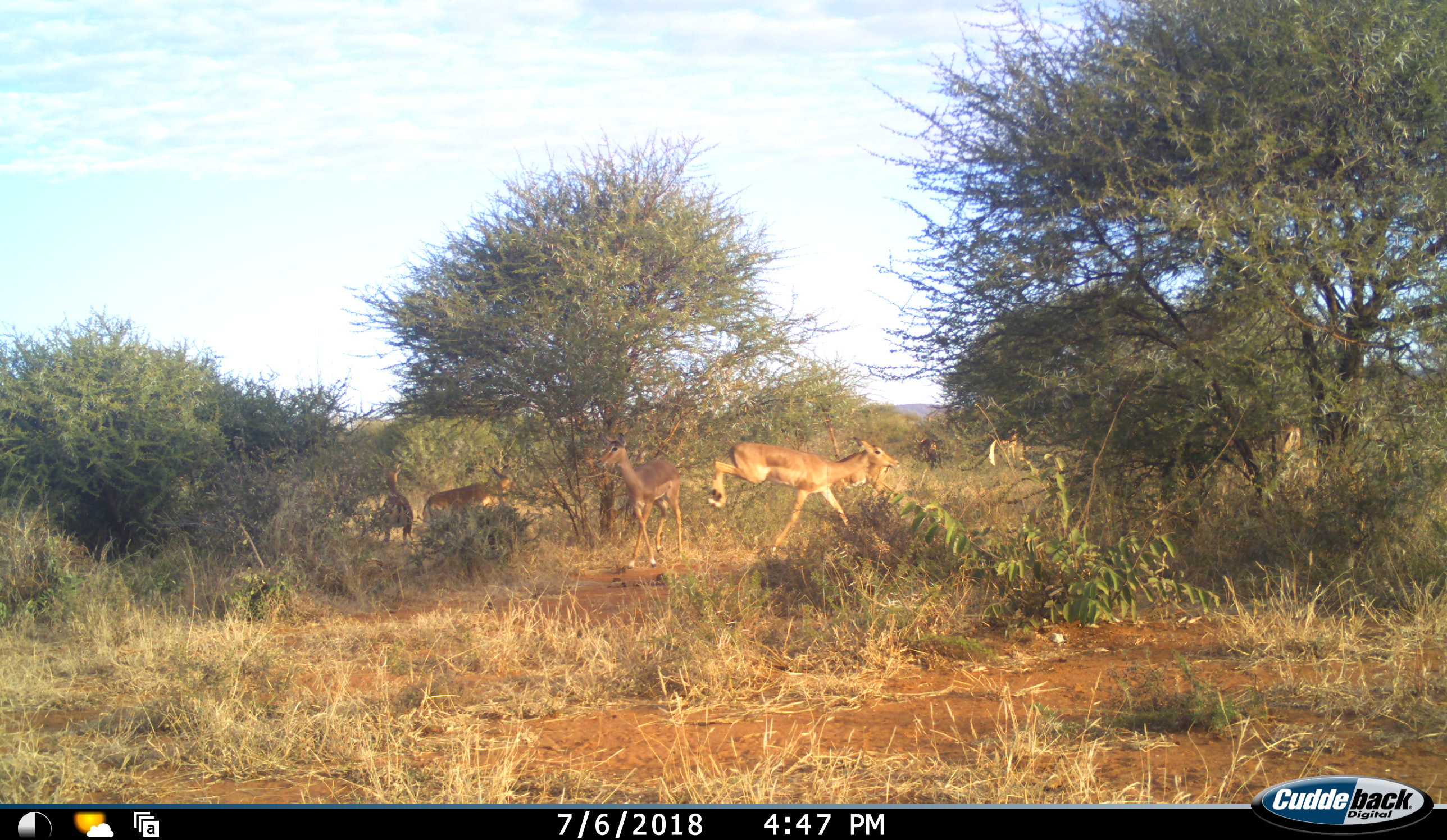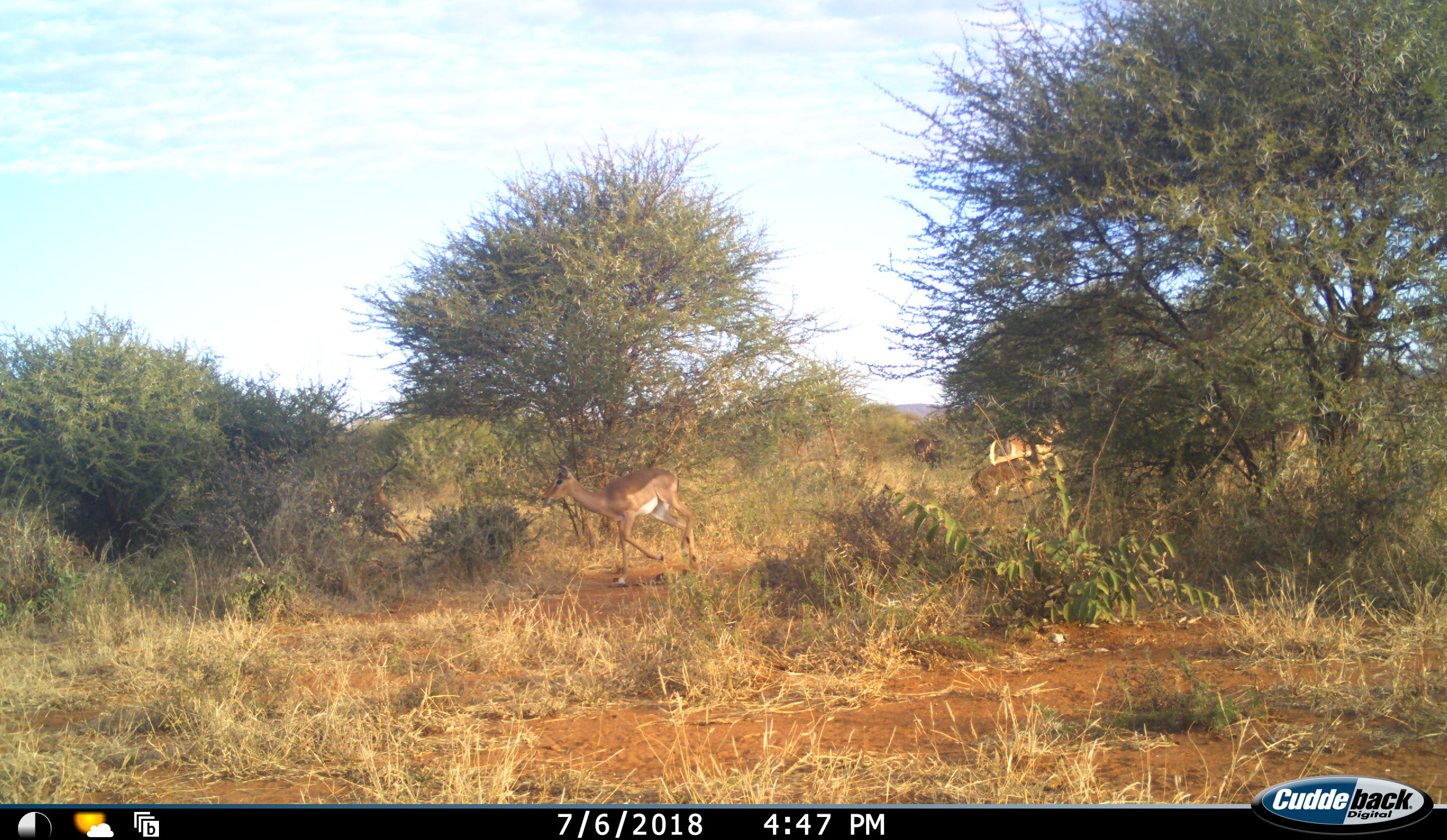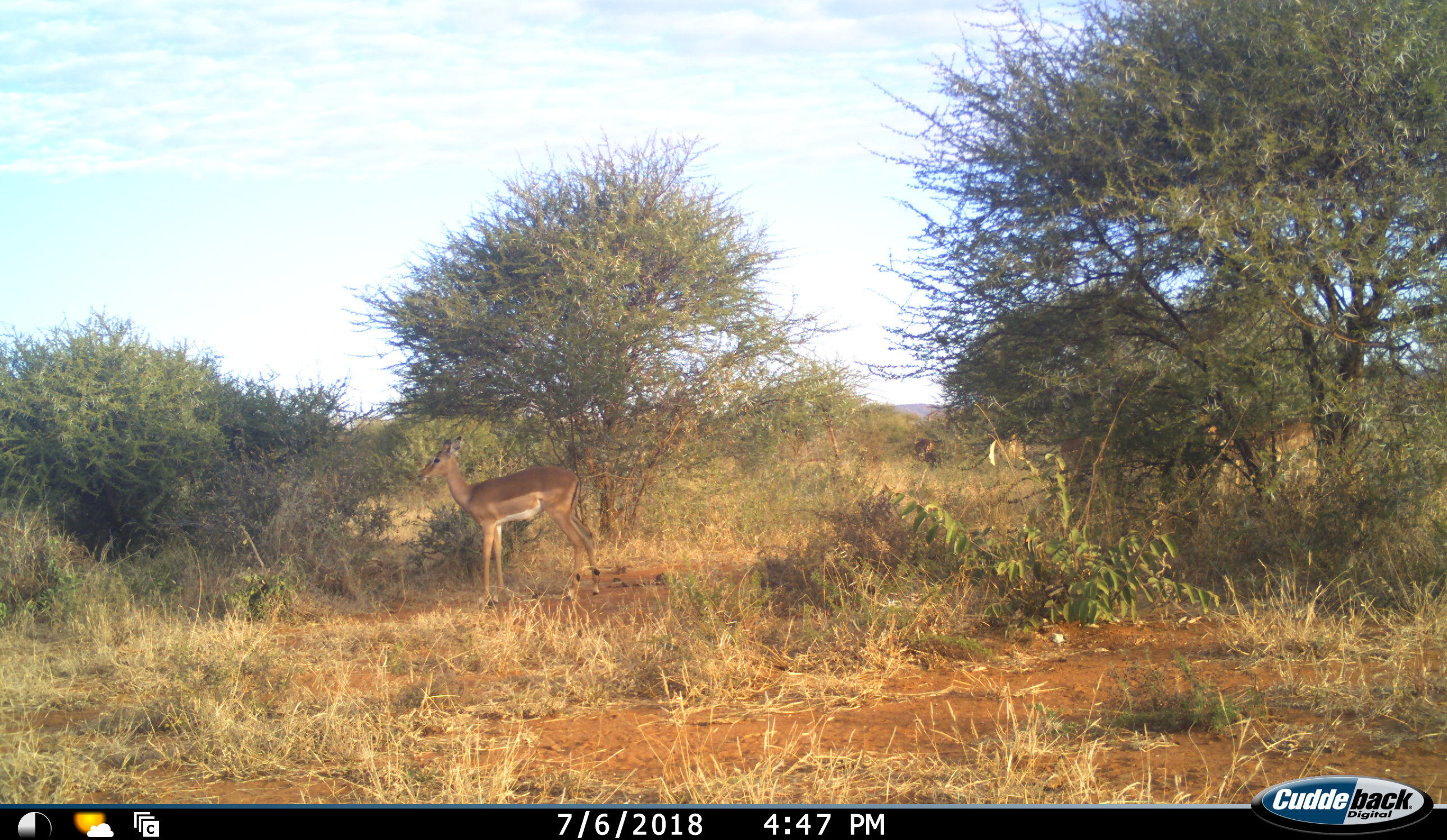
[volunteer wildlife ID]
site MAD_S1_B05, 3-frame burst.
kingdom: Animalia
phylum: Chordata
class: Mammalia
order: Artiodactyla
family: Bovidae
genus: Aepyceros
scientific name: Aepyceros melampus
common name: impala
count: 6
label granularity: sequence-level